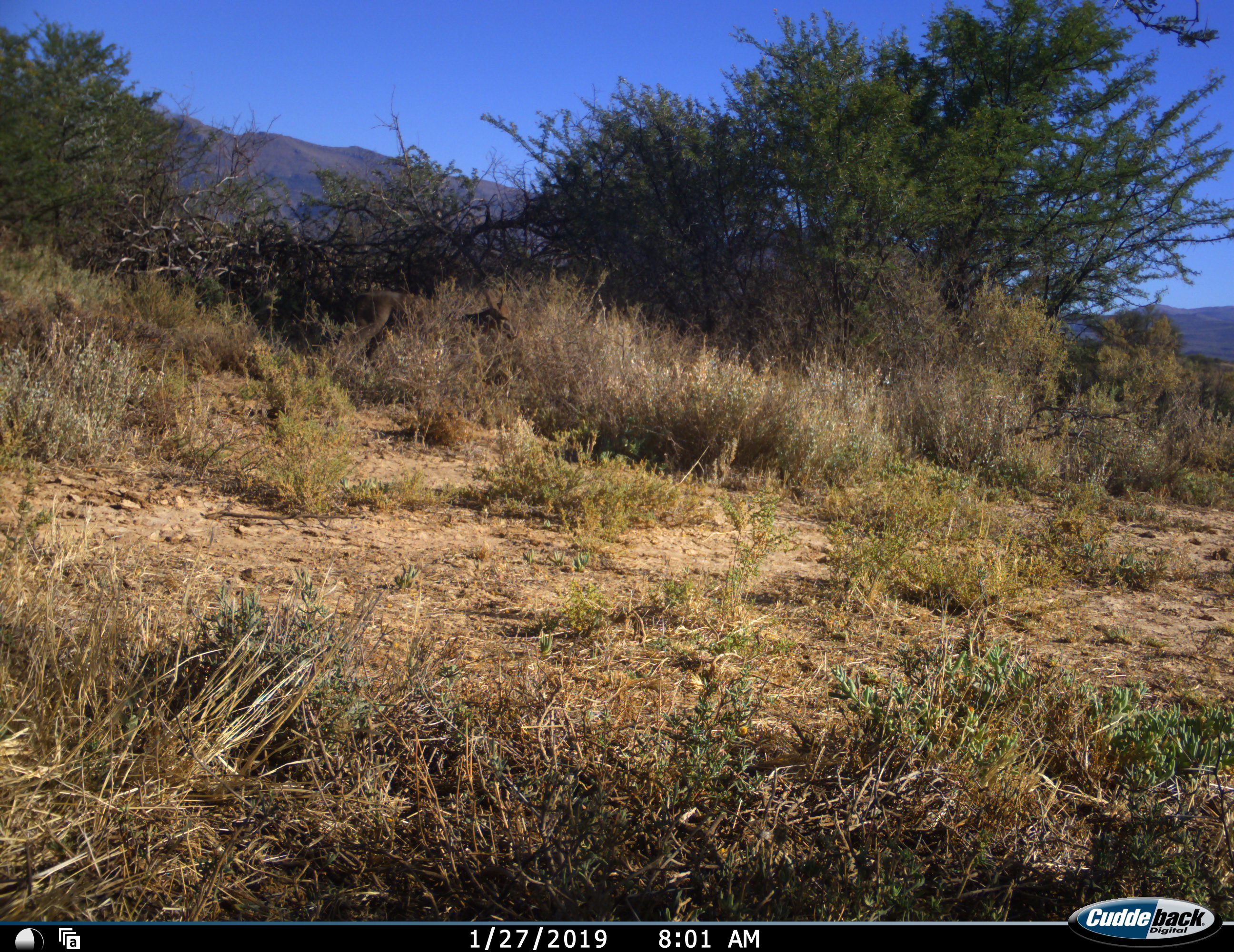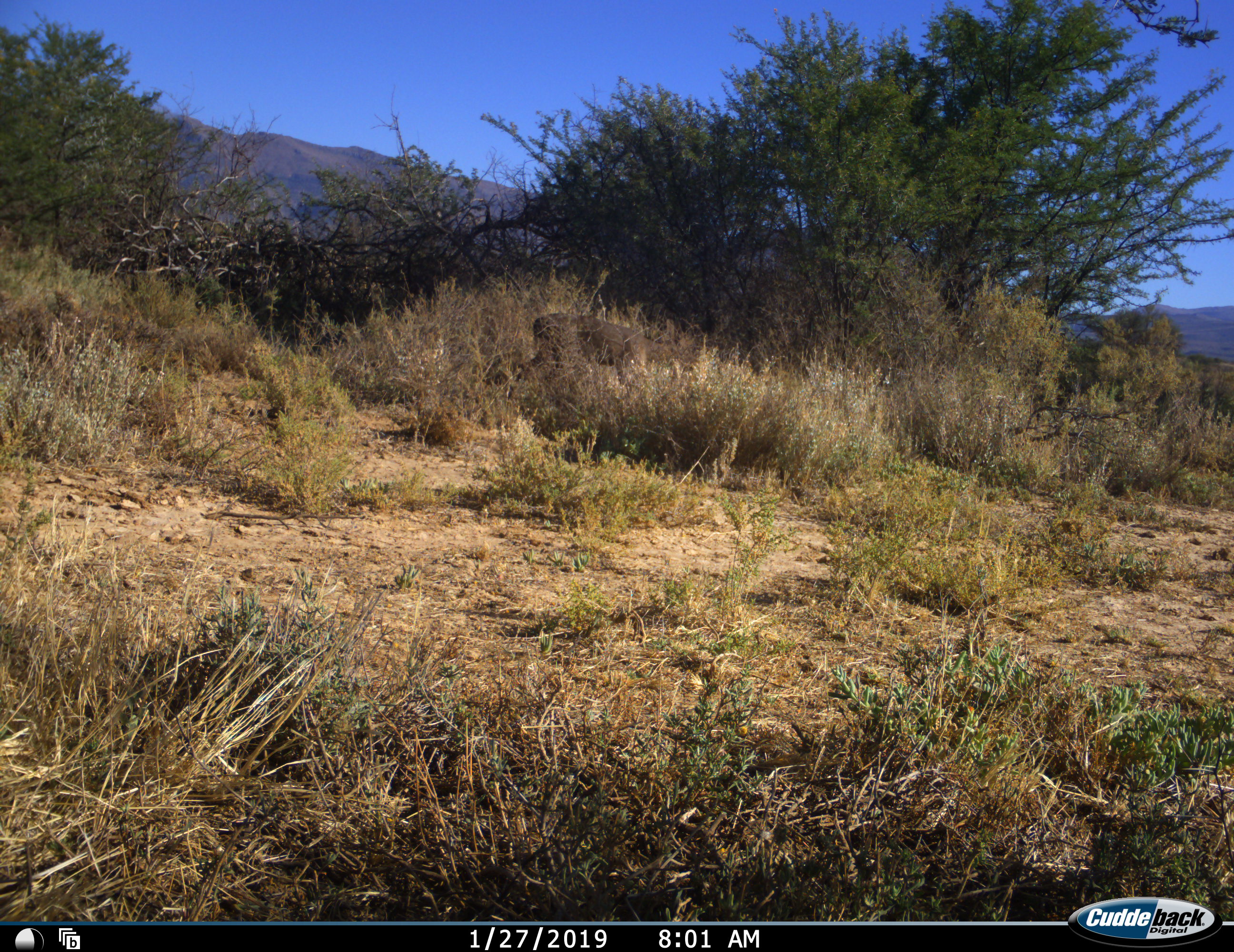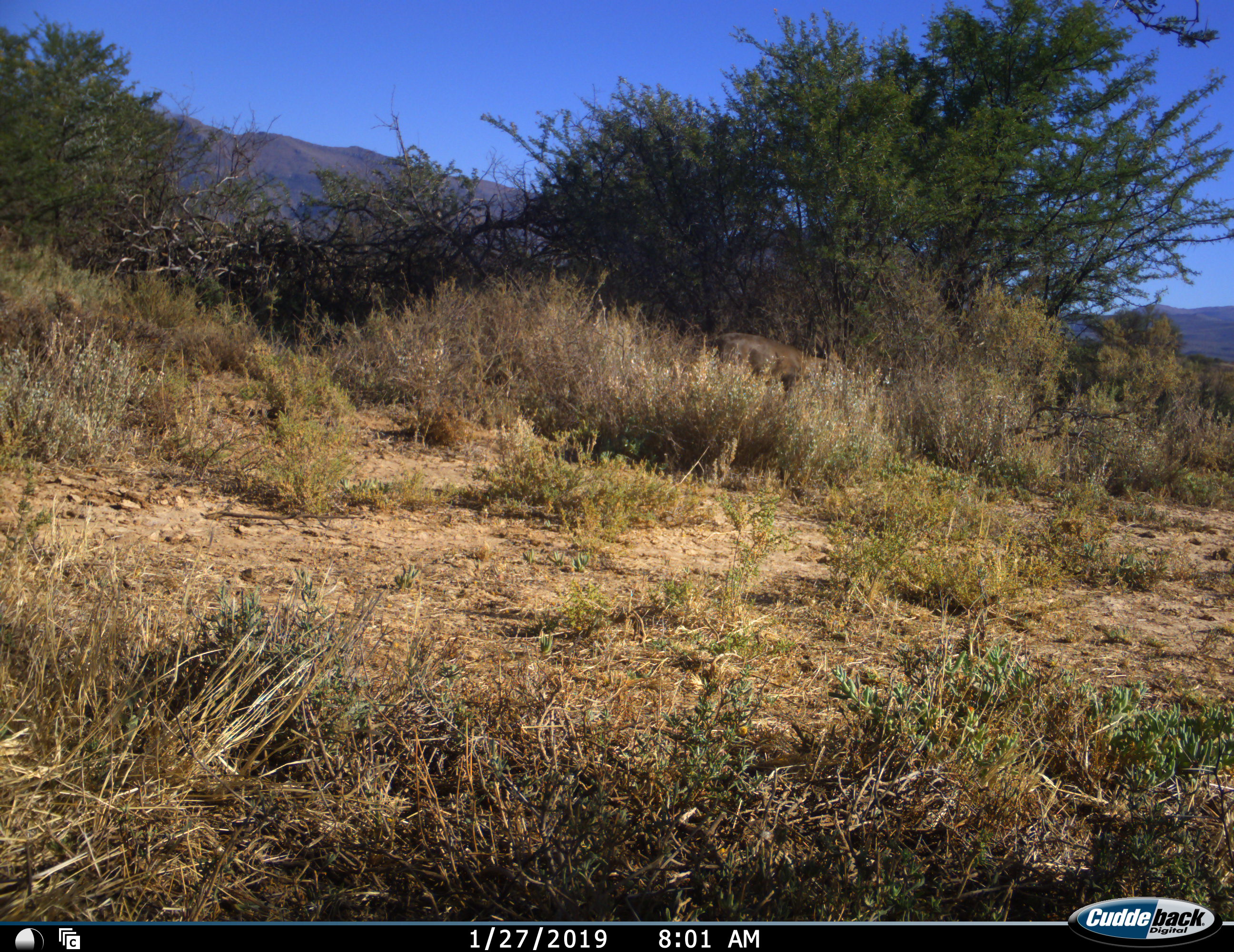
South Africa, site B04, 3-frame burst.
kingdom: Animalia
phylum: Chordata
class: Mammalia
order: Artiodactyla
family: Bovidae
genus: Pelea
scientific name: Pelea capreolus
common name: grey rhebok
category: rhebokgrey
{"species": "rhebokgrey (grey rhebok) (Pelea capreolus)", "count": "1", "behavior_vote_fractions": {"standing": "0%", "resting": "0%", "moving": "100%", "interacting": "0%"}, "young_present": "0%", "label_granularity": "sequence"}